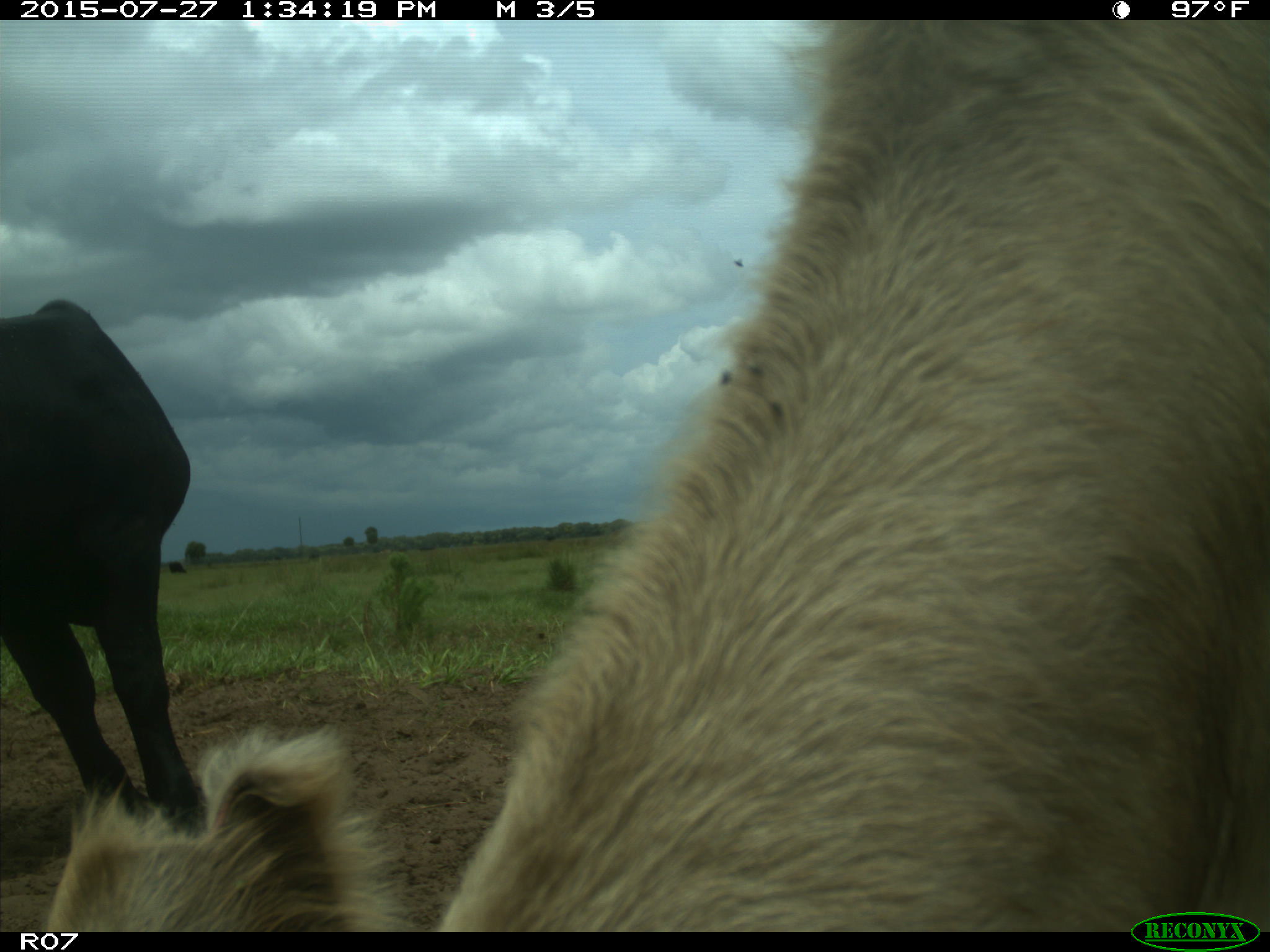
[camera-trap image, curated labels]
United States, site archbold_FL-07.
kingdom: Animalia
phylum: Chordata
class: Mammalia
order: Artiodactyla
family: Bovidae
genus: Bos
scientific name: Bos taurus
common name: domestic cow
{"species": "Bos taurus (domestic cow)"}